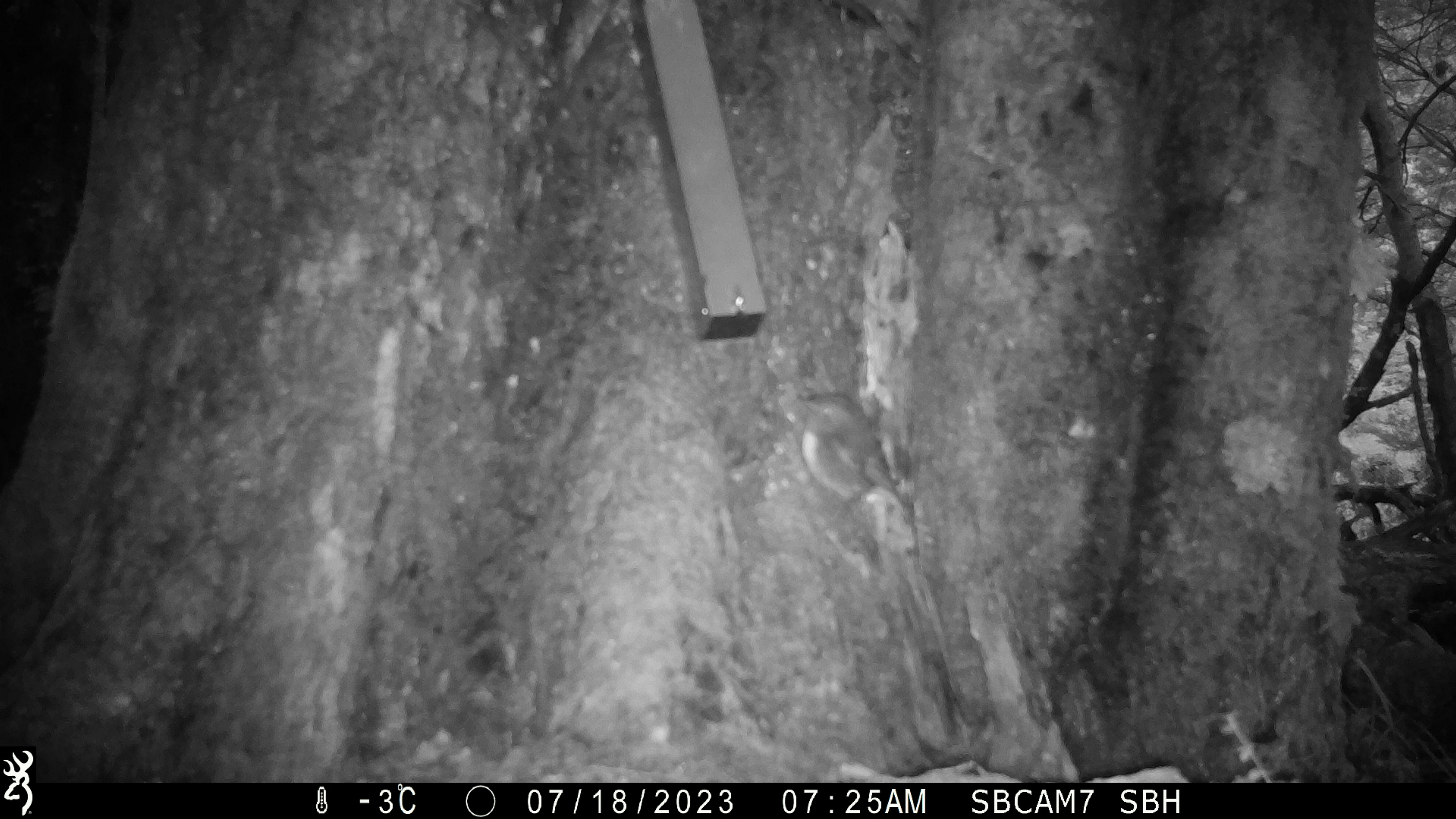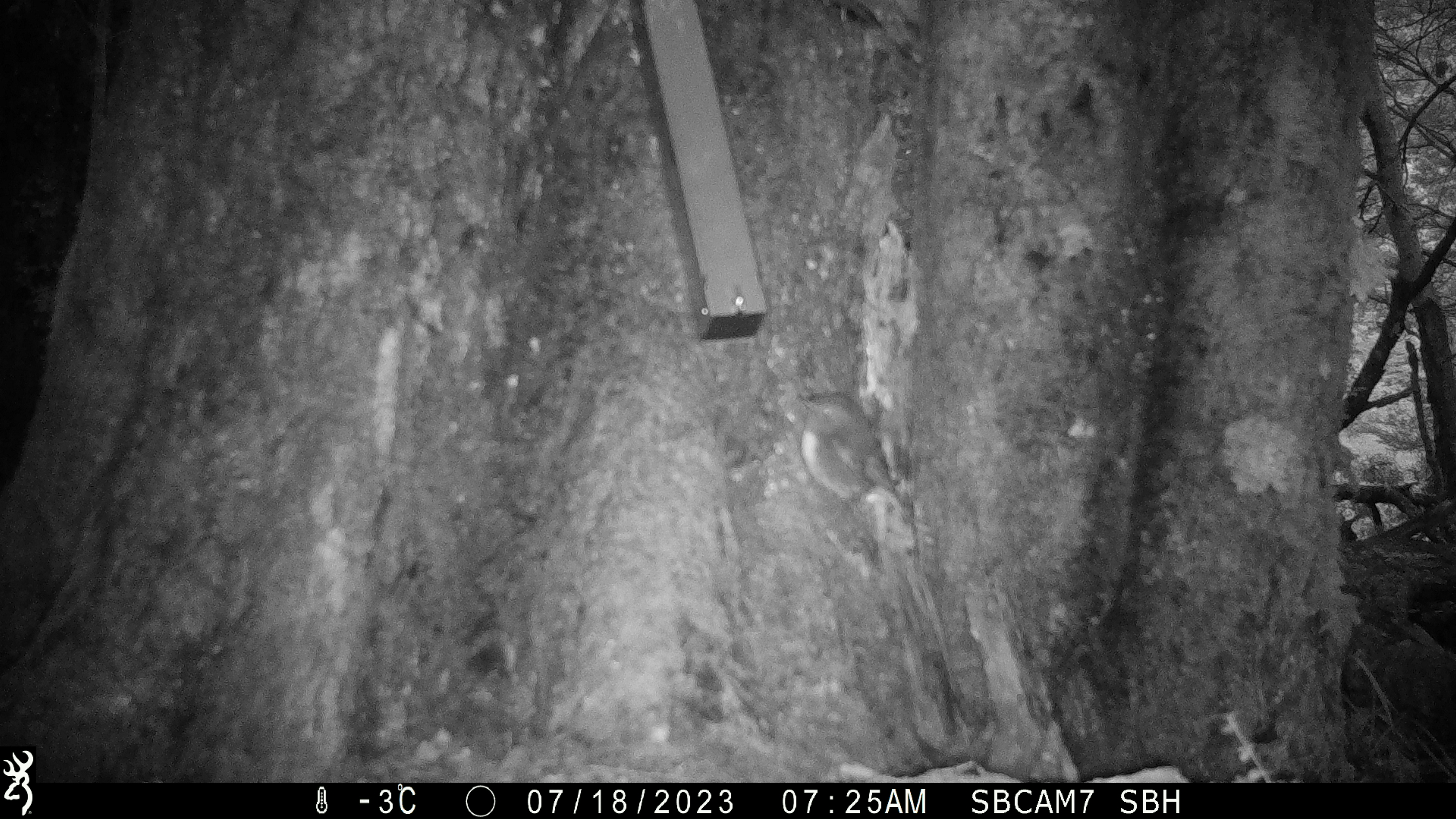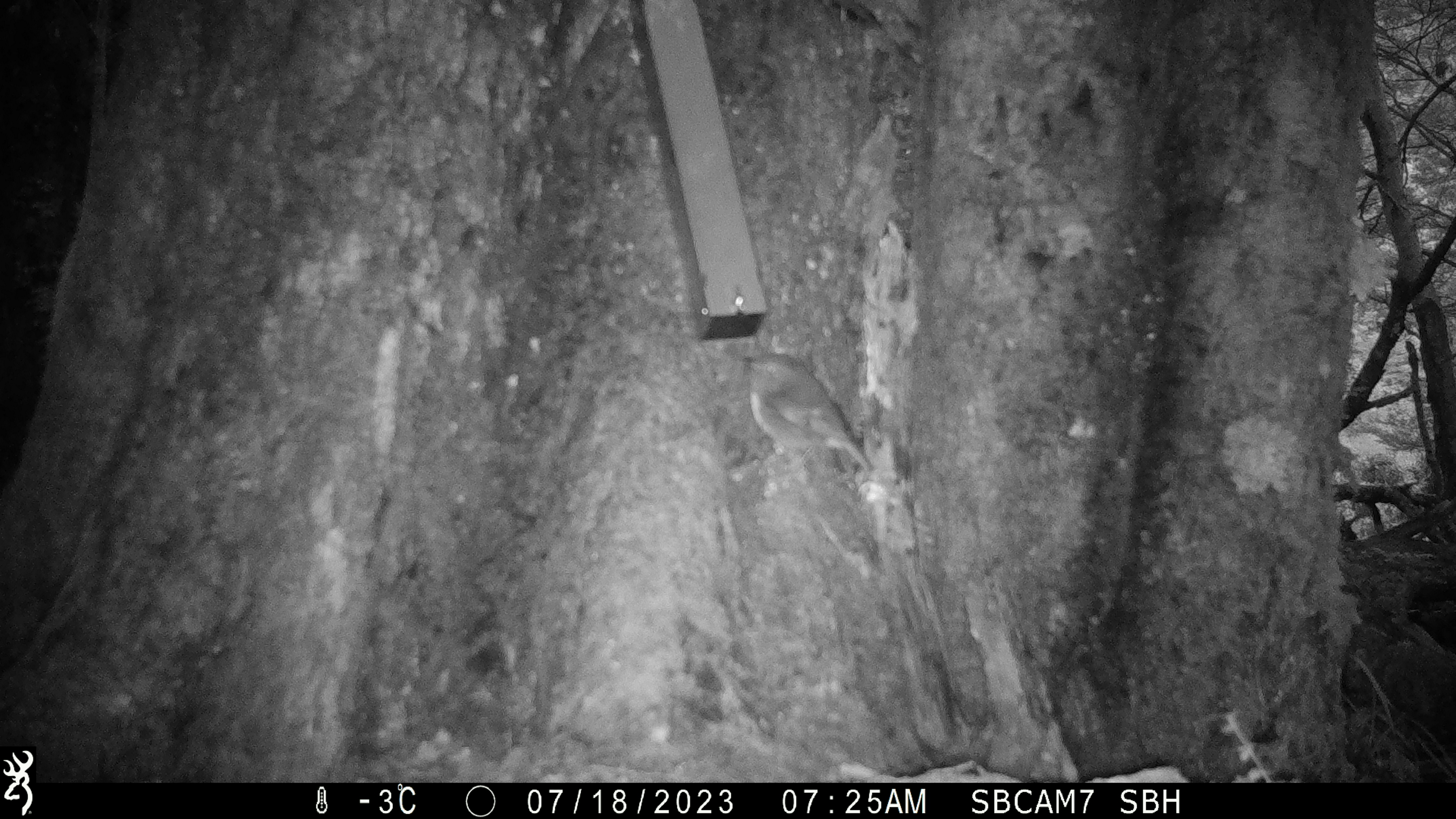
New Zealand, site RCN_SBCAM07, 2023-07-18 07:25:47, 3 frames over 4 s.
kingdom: Animalia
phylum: Chordata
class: Aves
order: Passeriformes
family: Petroicidae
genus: Petroica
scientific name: Petroica australis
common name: new zealand robin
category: robin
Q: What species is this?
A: Robin (new zealand robin) (Petroica australis).